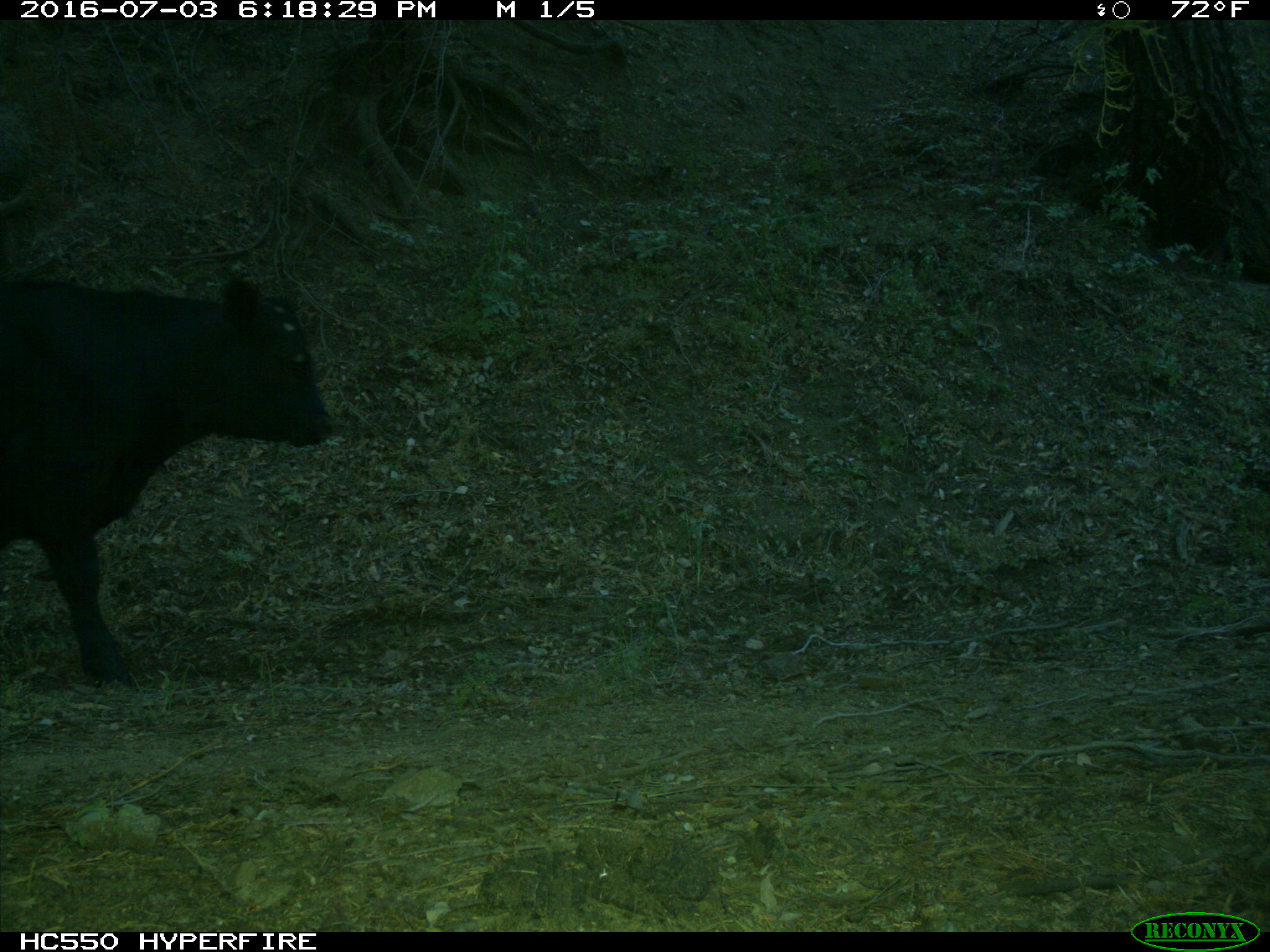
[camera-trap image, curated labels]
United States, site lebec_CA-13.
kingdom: Animalia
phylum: Chordata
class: Mammalia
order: Artiodactyla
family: Bovidae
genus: Bos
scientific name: Bos taurus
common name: domestic cow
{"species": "Bos taurus (domestic cow)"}